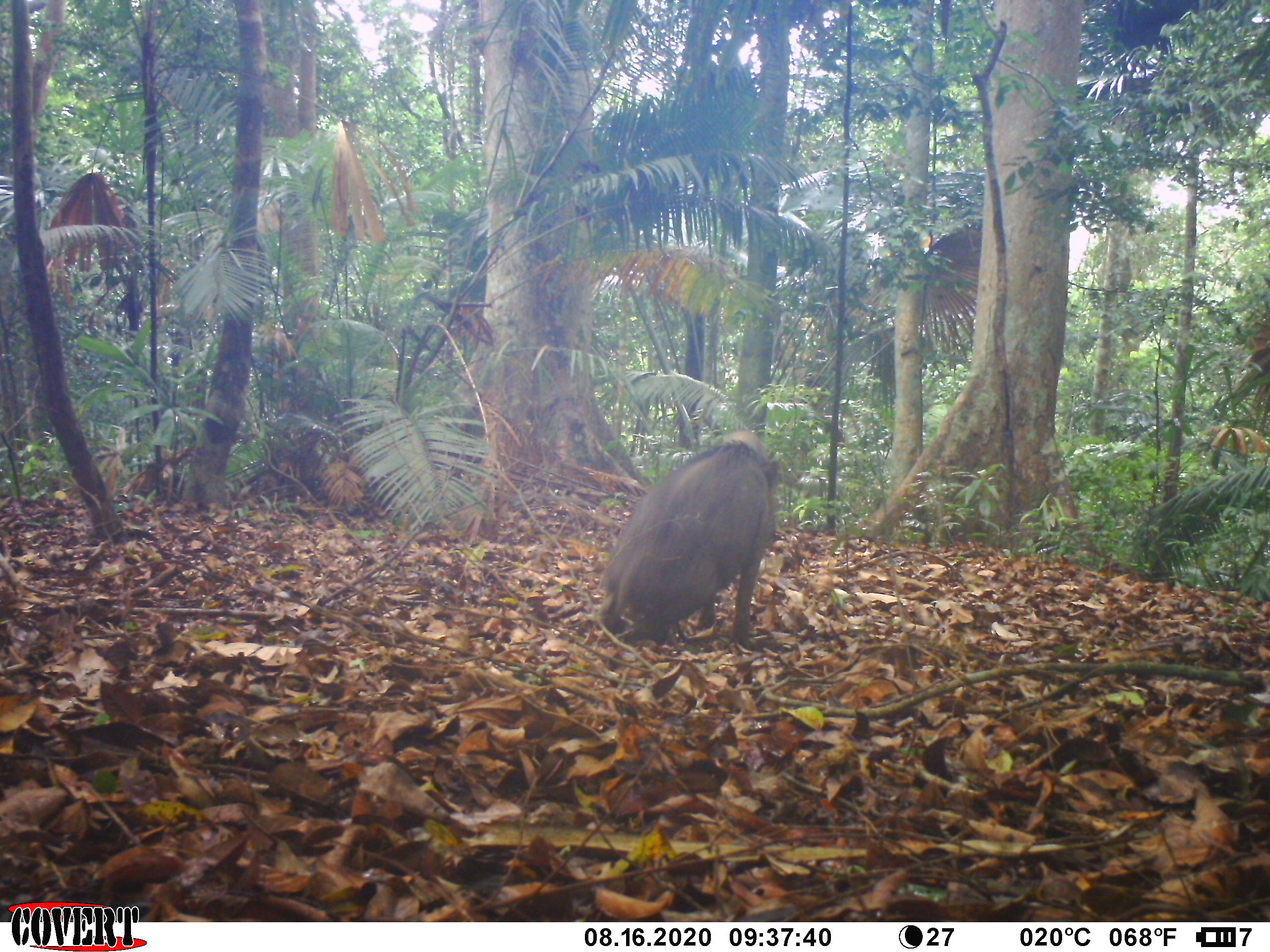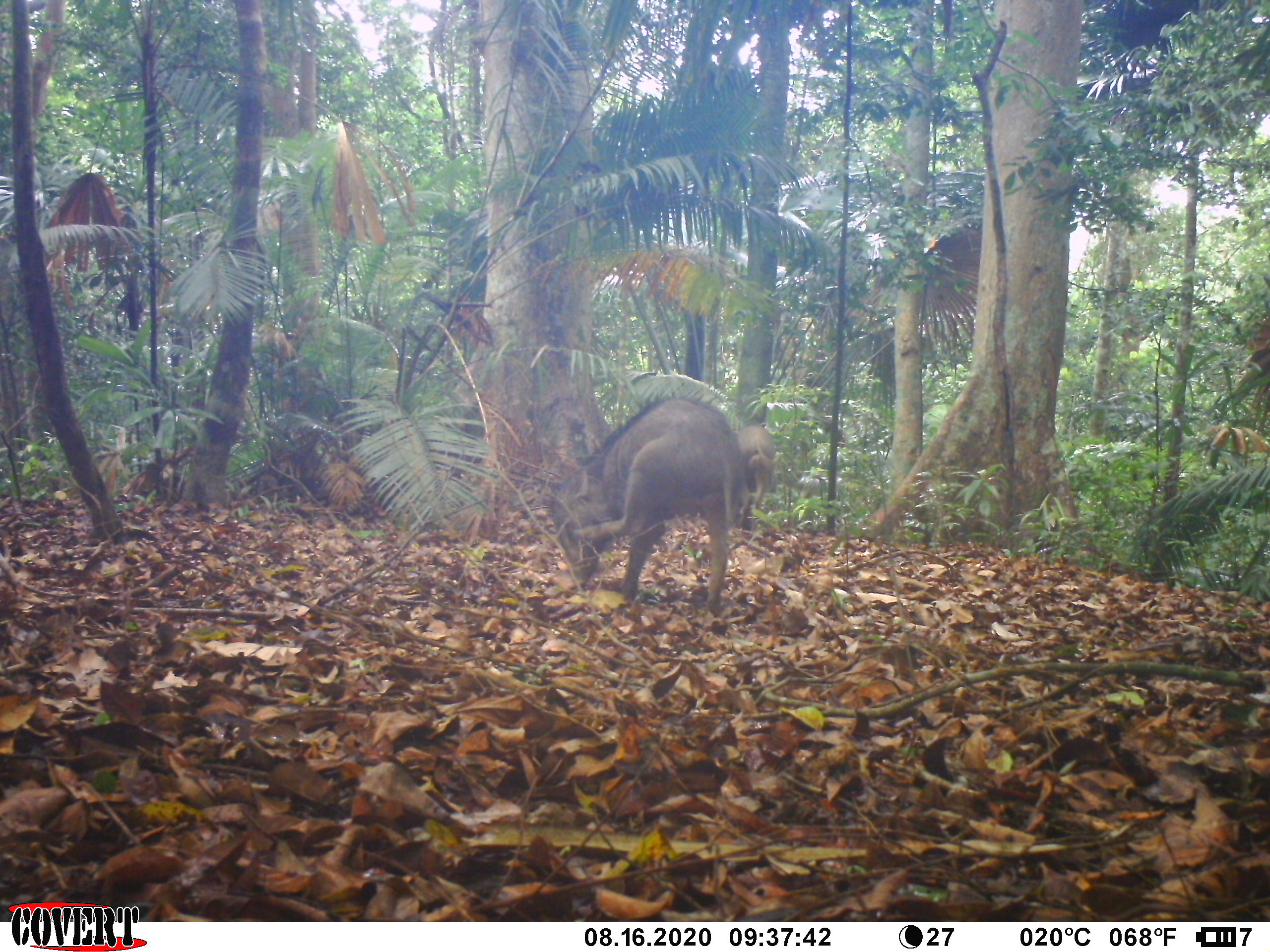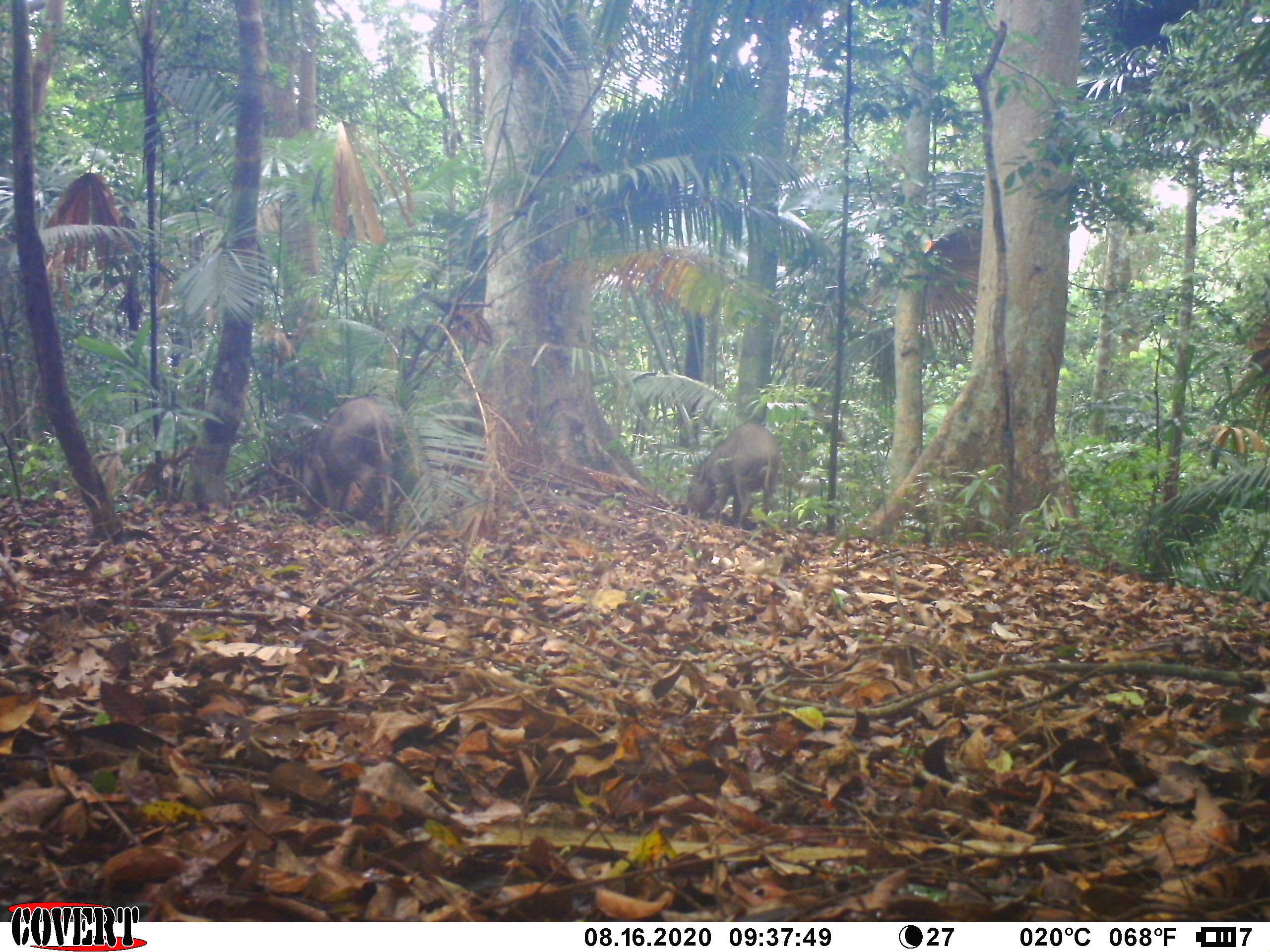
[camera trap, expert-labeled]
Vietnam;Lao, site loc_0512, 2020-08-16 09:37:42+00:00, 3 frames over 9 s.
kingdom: Animalia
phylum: Chordata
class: Mammalia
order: Artiodactyla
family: Suidae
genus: Sus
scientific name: Sus scrofa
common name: eurasian wild pig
Eurasian wild pig (Sus scrofa). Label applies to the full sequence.